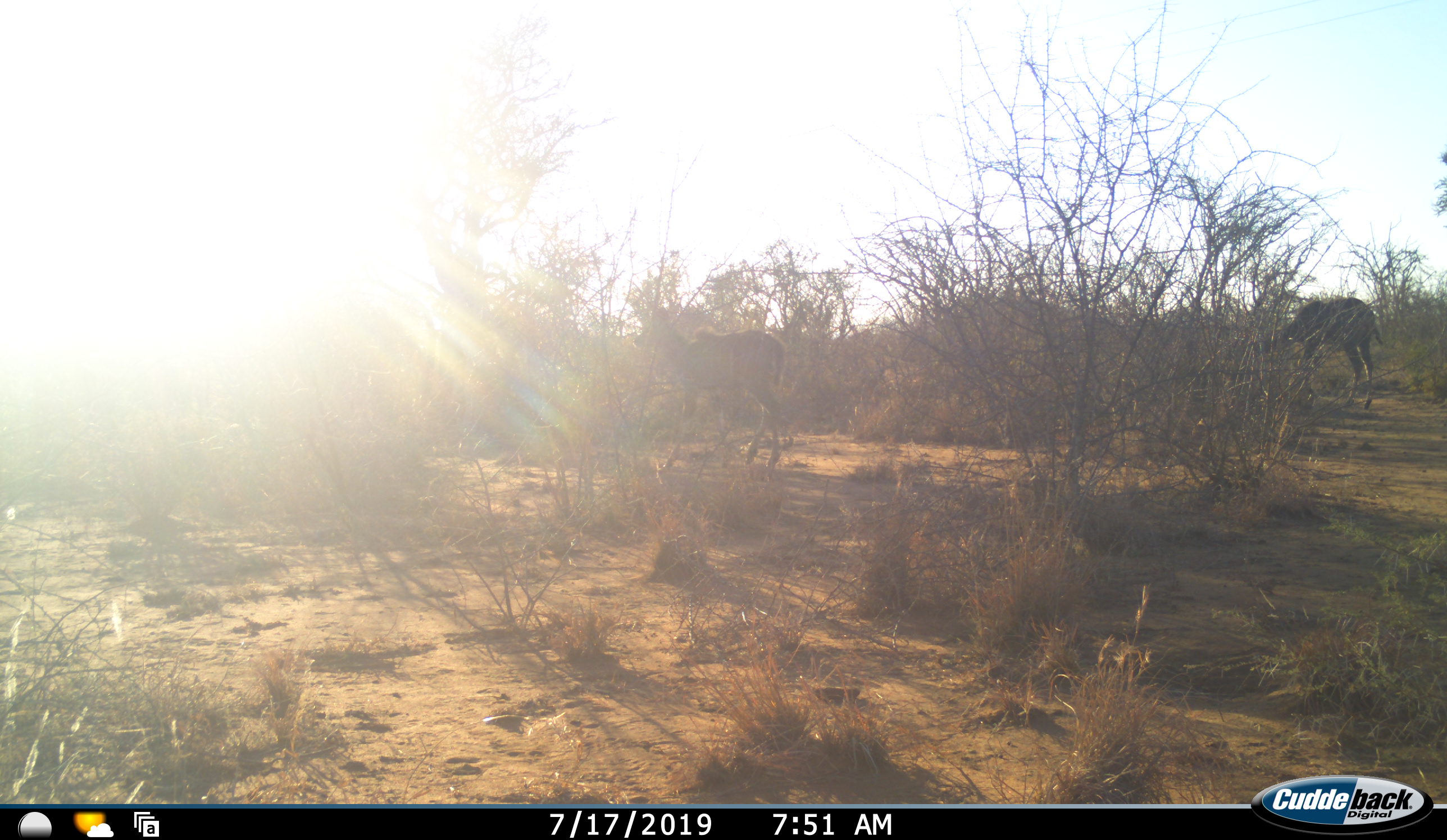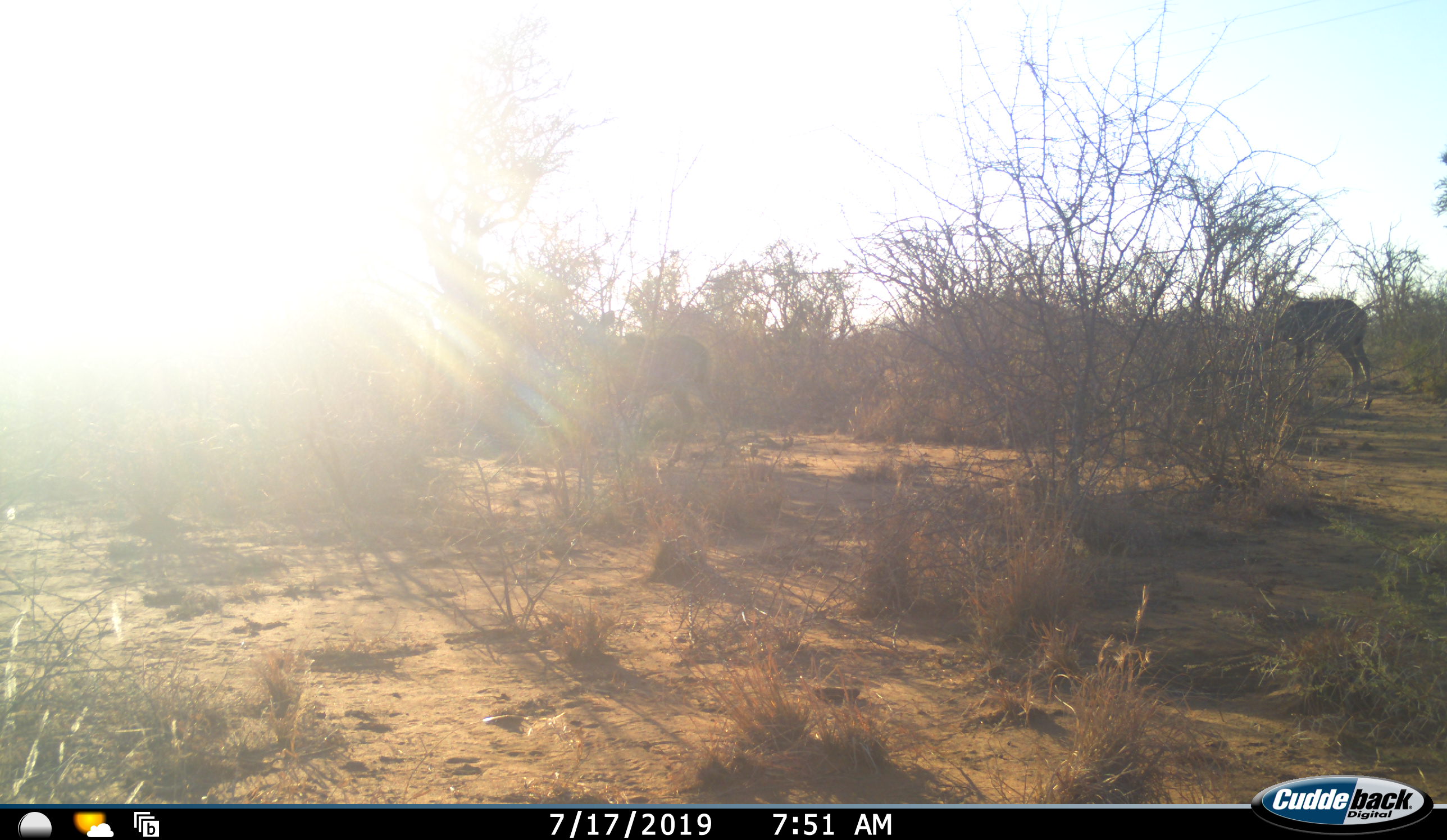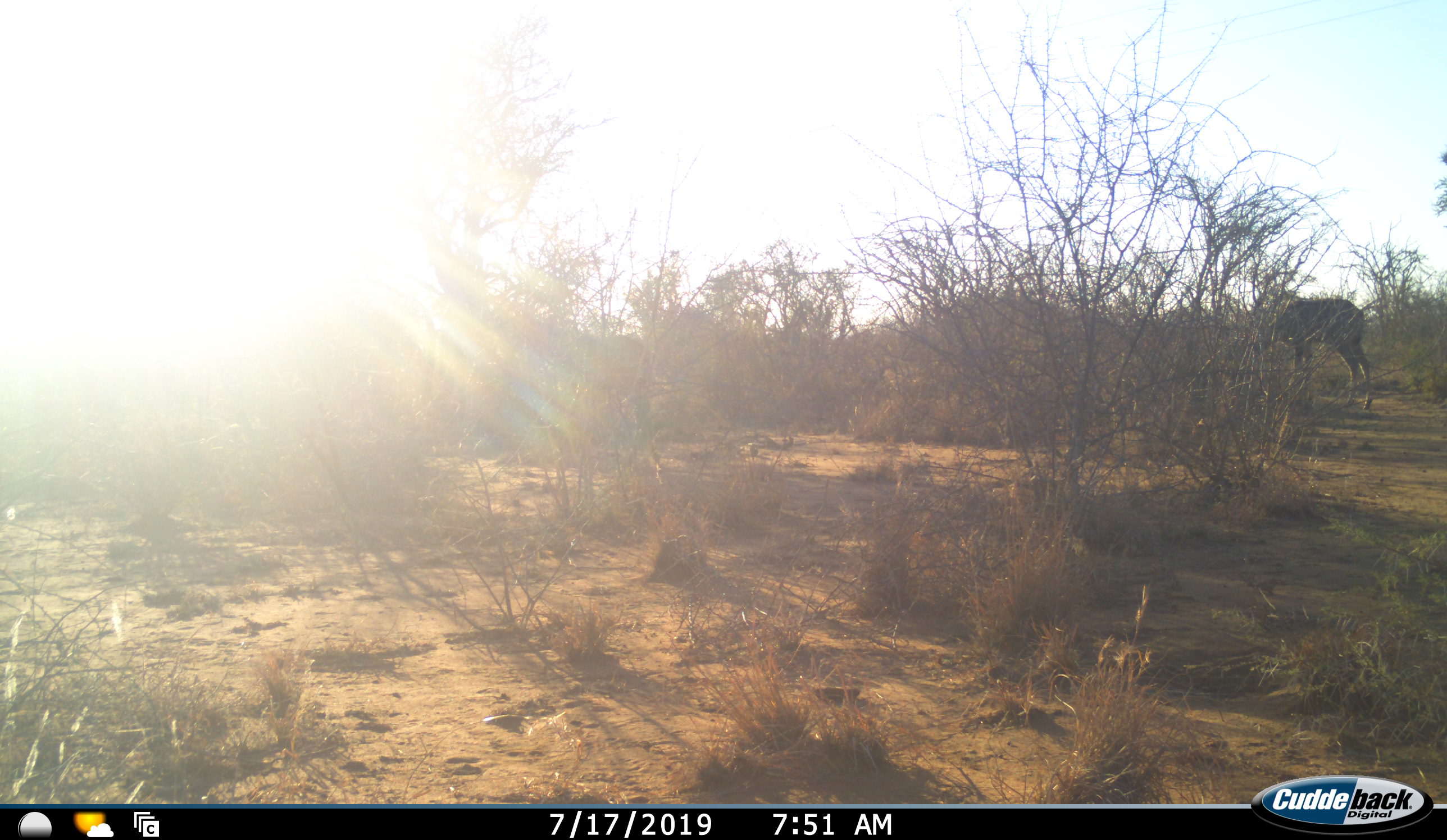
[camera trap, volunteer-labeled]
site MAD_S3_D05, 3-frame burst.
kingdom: Animalia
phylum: Chordata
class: Mammalia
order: Artiodactyla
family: Bovidae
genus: Tragelaphus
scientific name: Tragelaphus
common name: kudu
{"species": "kudu (Tragelaphus)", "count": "2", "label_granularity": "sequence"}